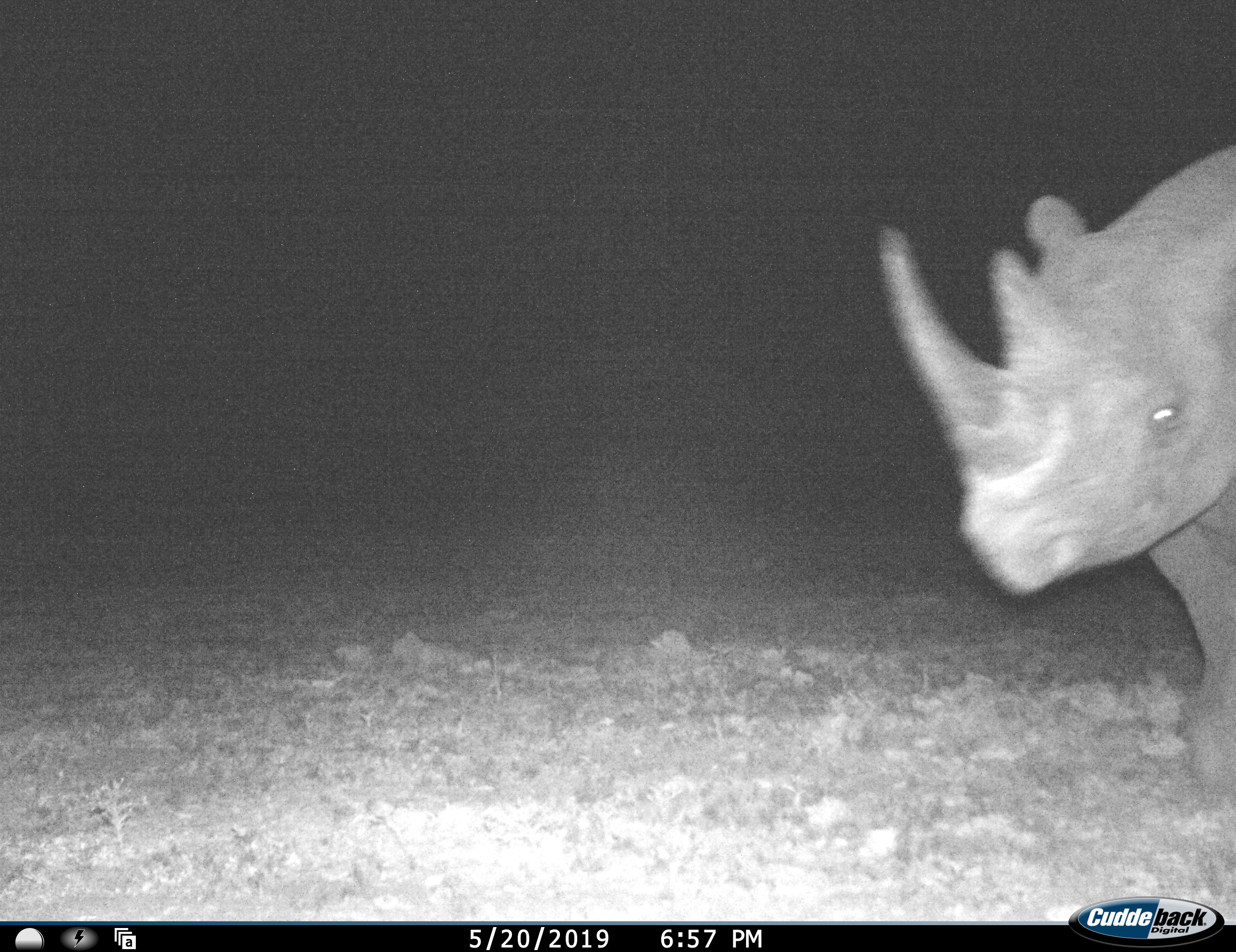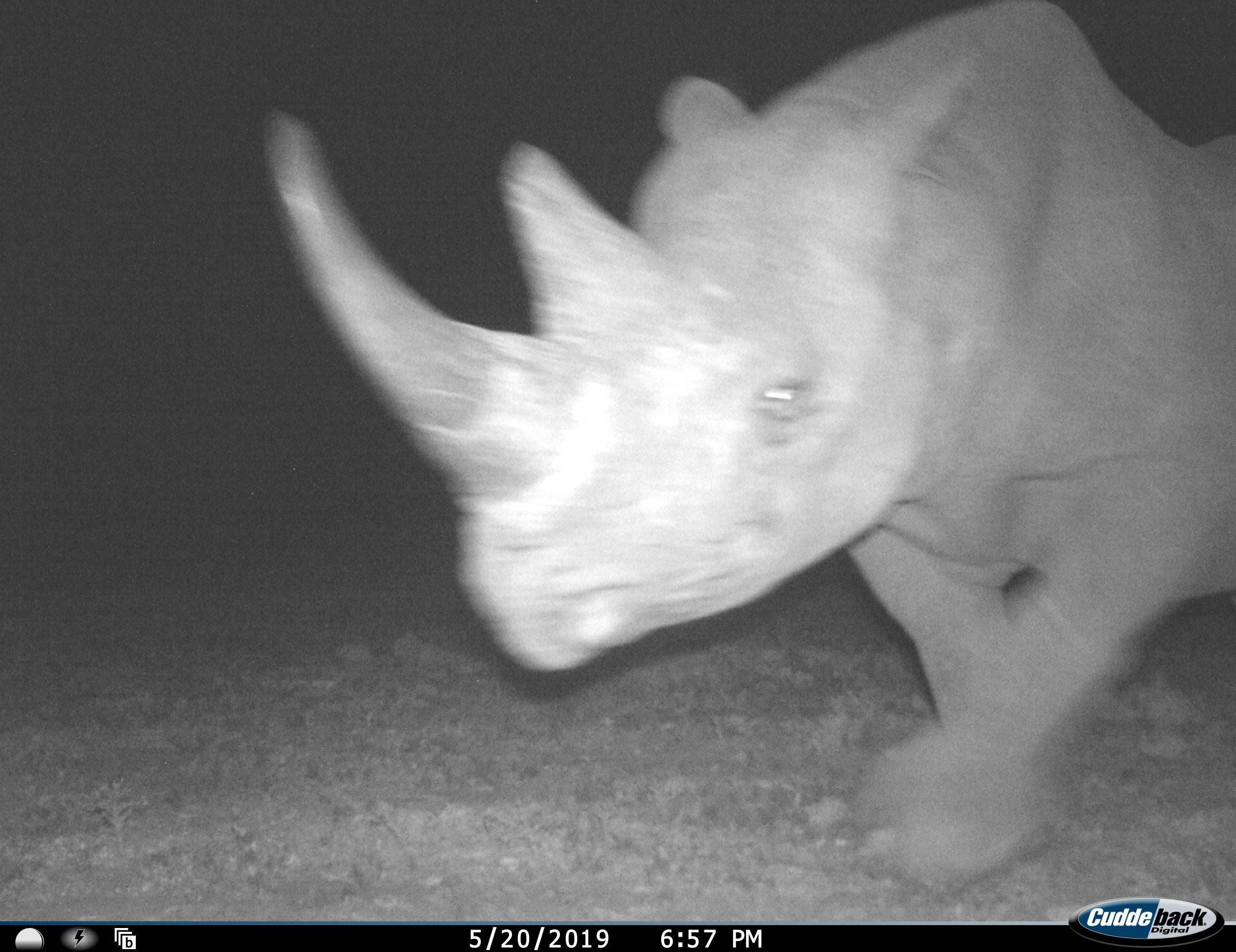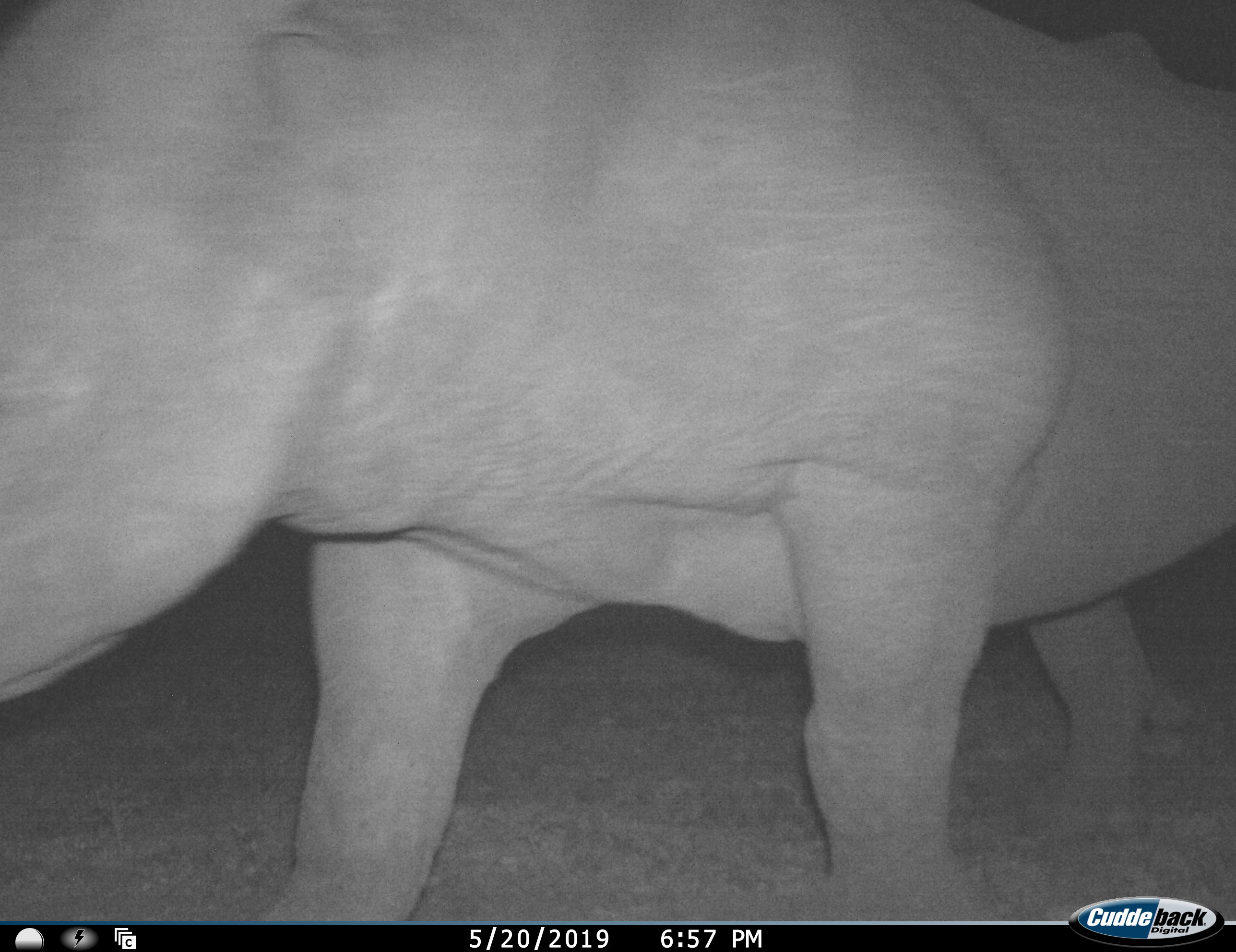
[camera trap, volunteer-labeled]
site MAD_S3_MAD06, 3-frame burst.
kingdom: Animalia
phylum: Chordata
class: Mammalia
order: Perissodactyla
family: Rhinocerotidae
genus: Diceros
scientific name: Diceros bicornis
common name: black rhinoceros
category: rhinocerosblack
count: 1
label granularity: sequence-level